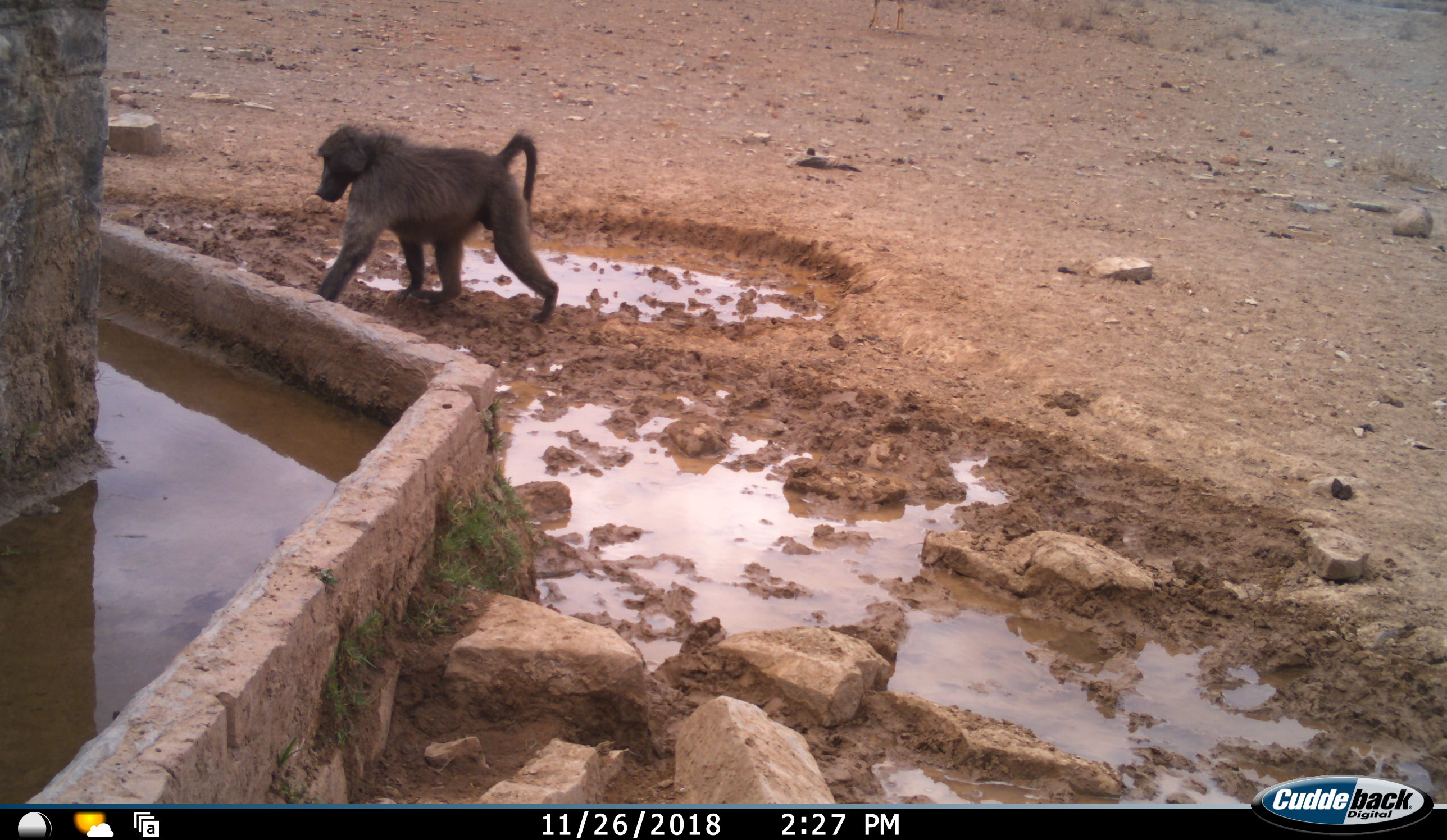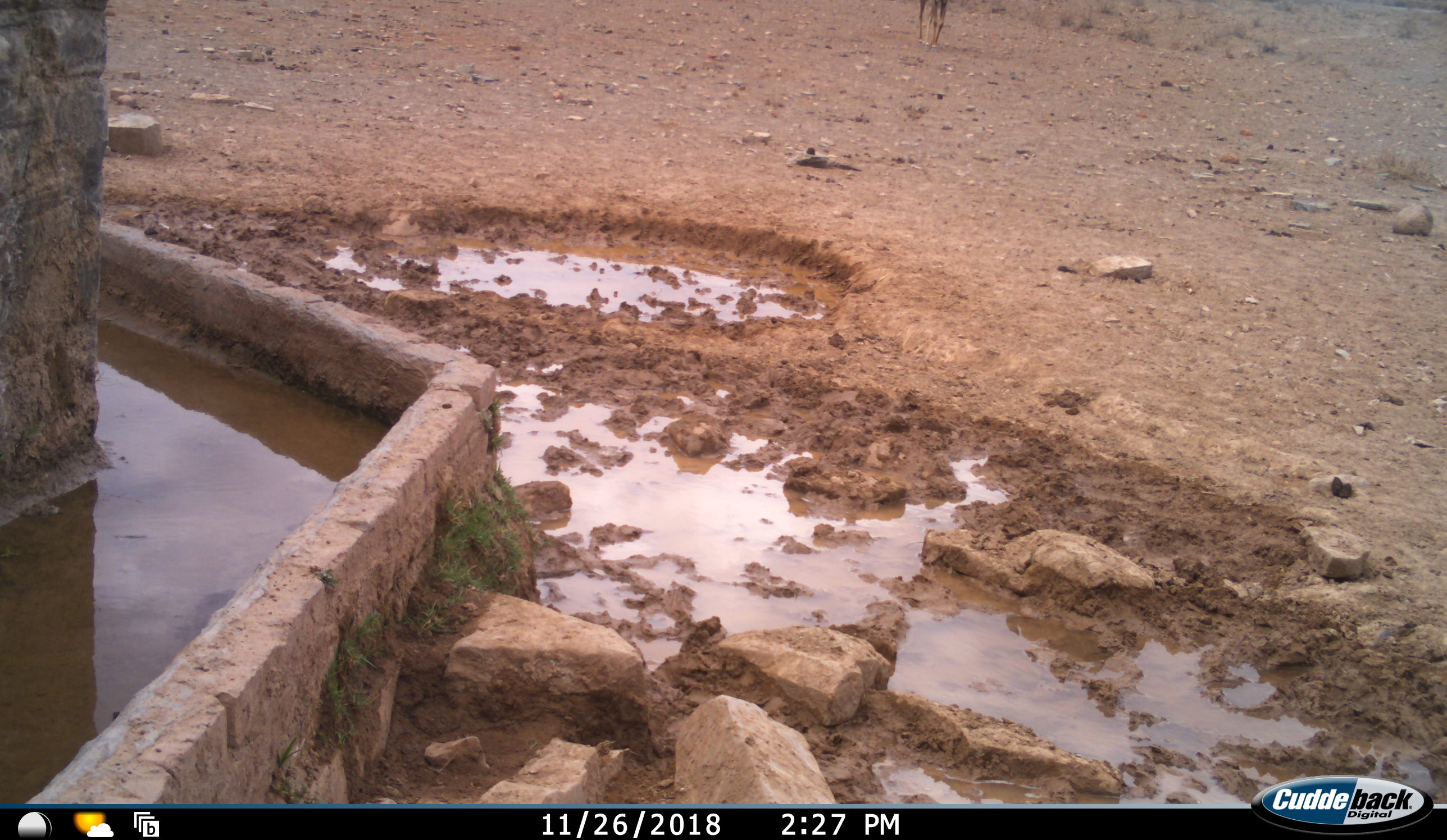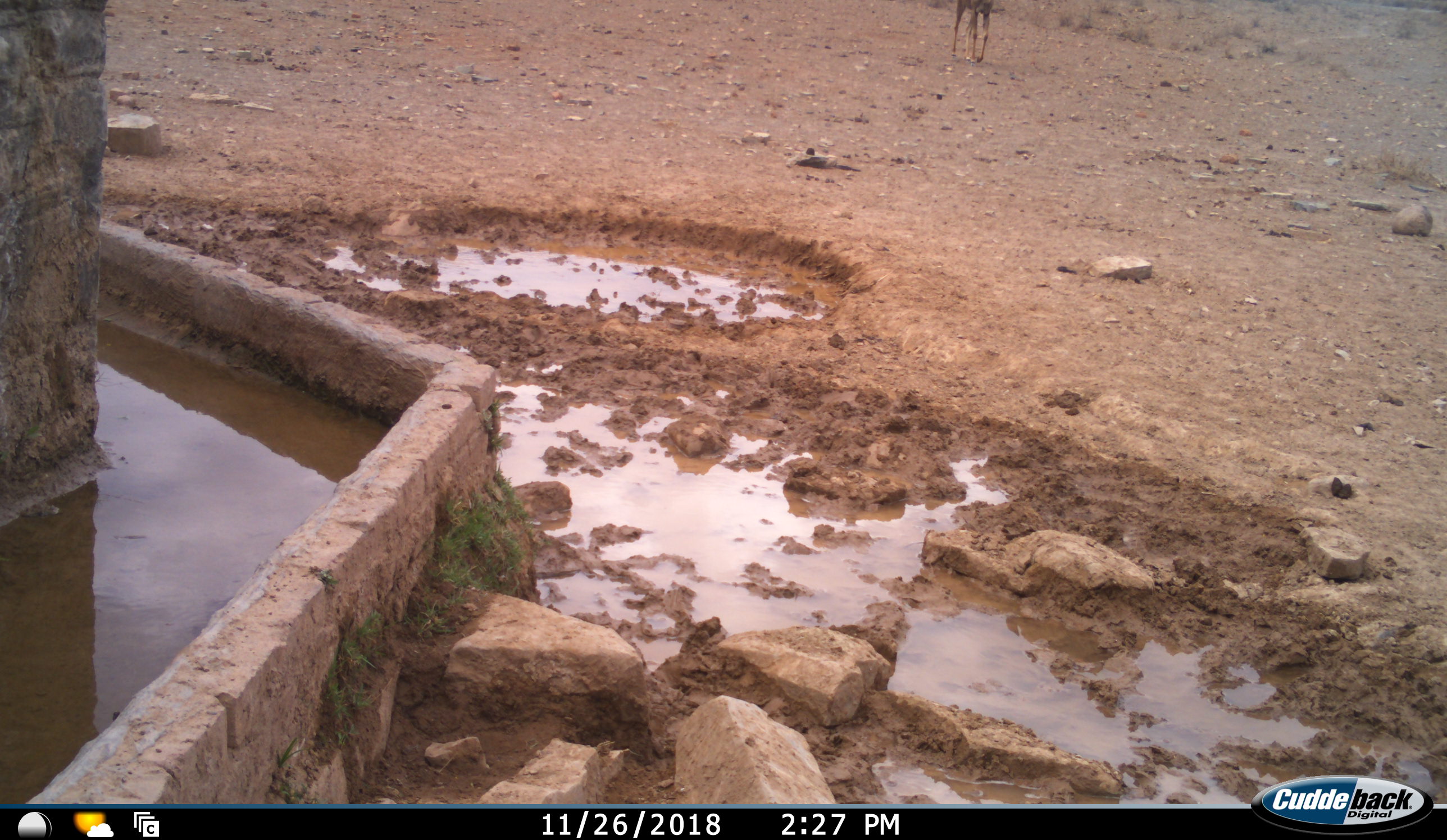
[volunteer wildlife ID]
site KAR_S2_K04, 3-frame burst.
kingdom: Animalia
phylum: Chordata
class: Mammalia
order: Primates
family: Cercopithecidae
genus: Papio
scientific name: Papio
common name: baboon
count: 1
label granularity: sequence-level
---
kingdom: Animalia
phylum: Chordata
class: Mammalia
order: Artiodactyla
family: Bovidae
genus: Tragelaphus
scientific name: Tragelaphus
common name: kudu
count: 1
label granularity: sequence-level